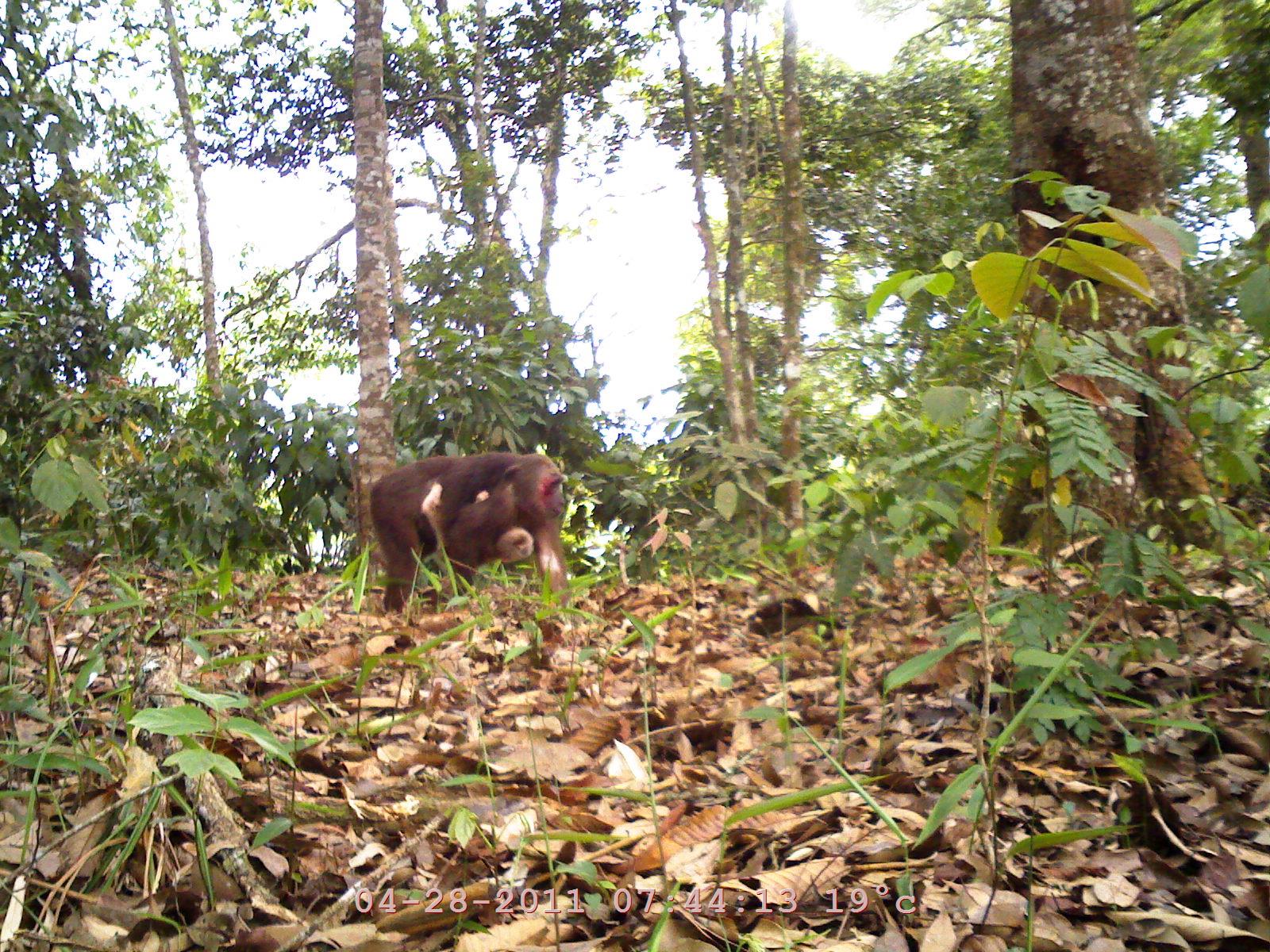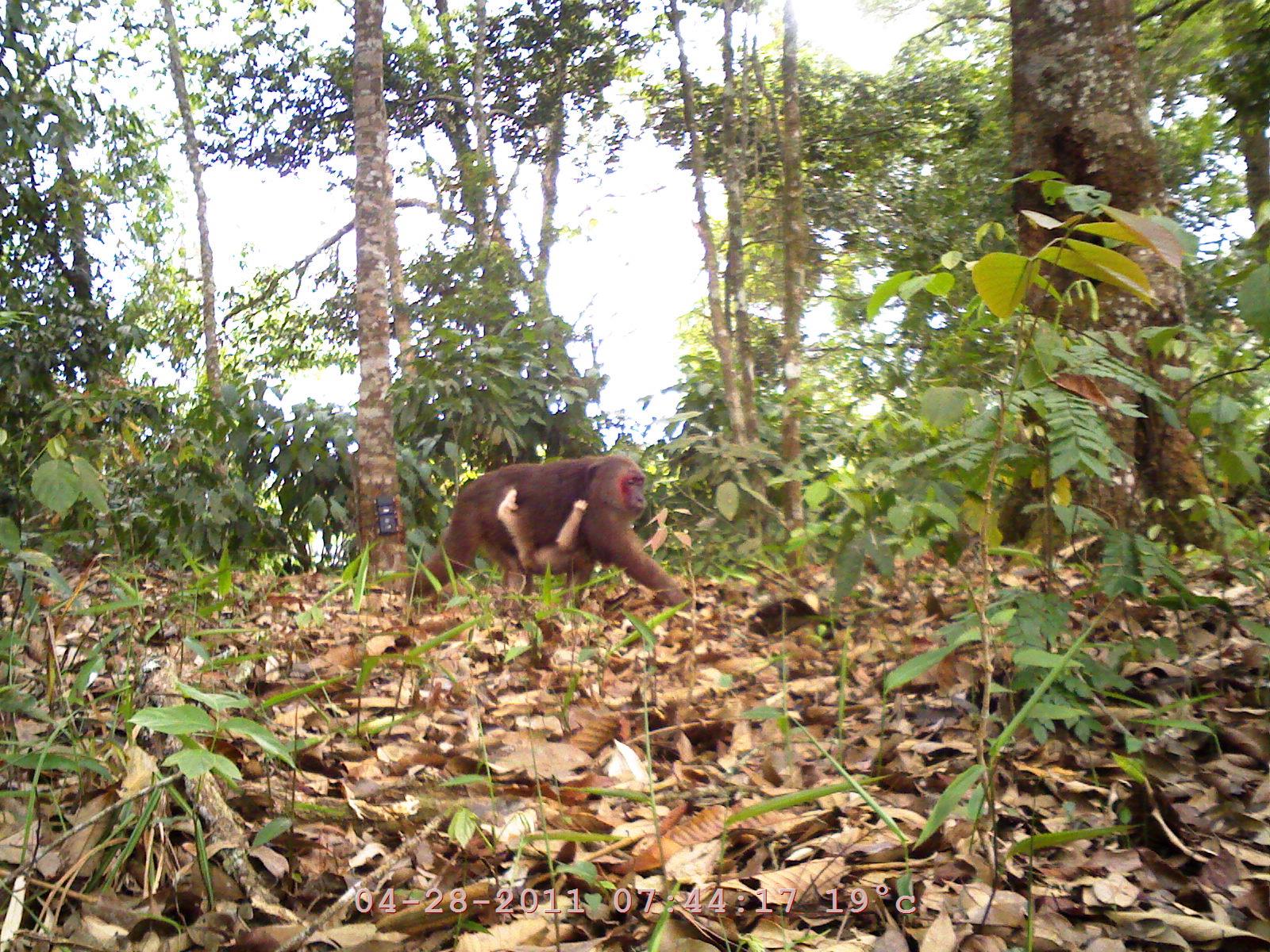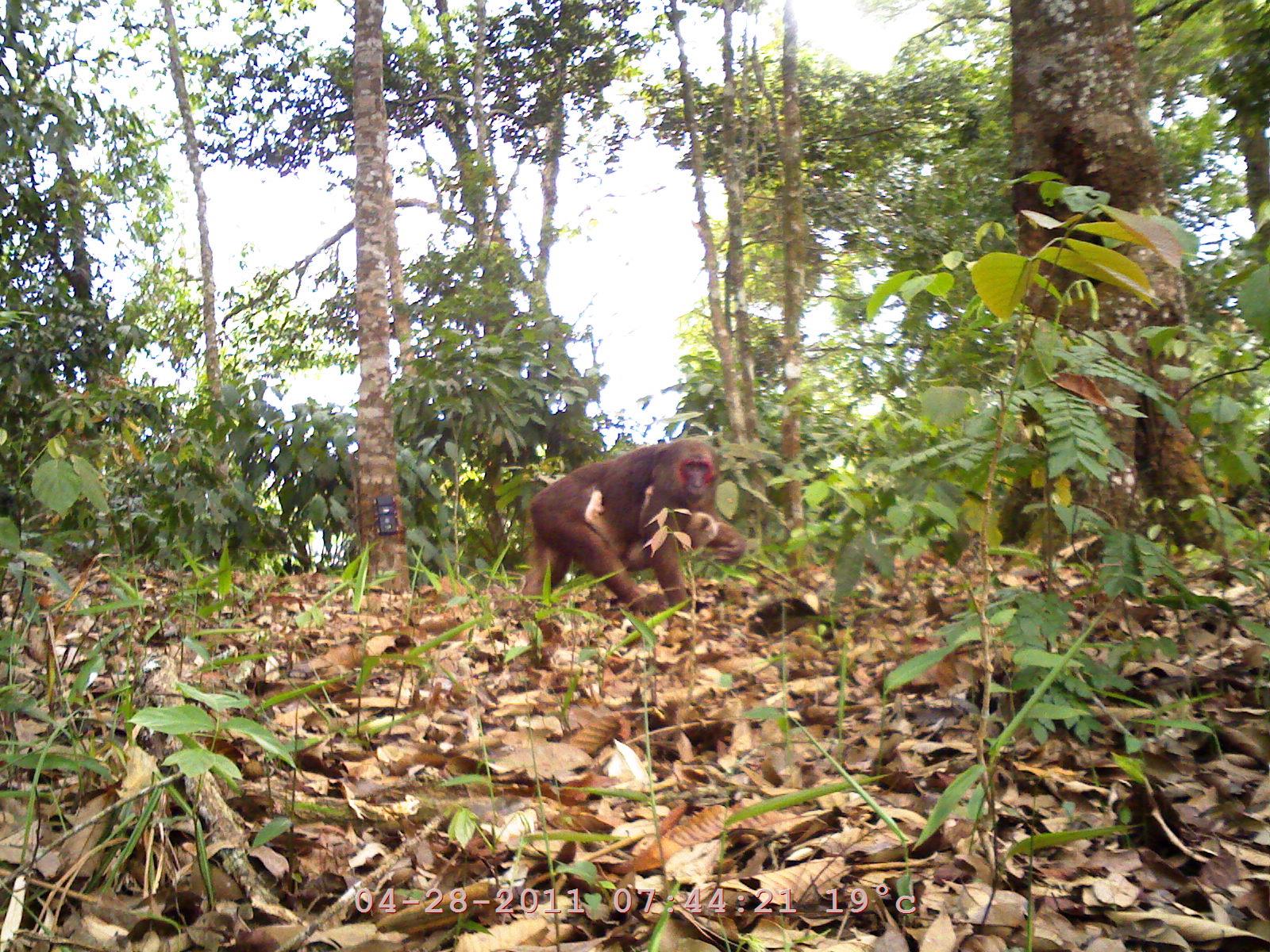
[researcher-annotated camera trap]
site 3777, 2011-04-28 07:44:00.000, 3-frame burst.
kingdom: Animalia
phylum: Chordata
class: Mammalia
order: Primates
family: Cercopithecidae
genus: Macaca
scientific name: Macaca arctoides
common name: stump-tailed macaque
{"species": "Macaca arctoides (stump-tailed macaque)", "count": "2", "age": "adult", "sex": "female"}